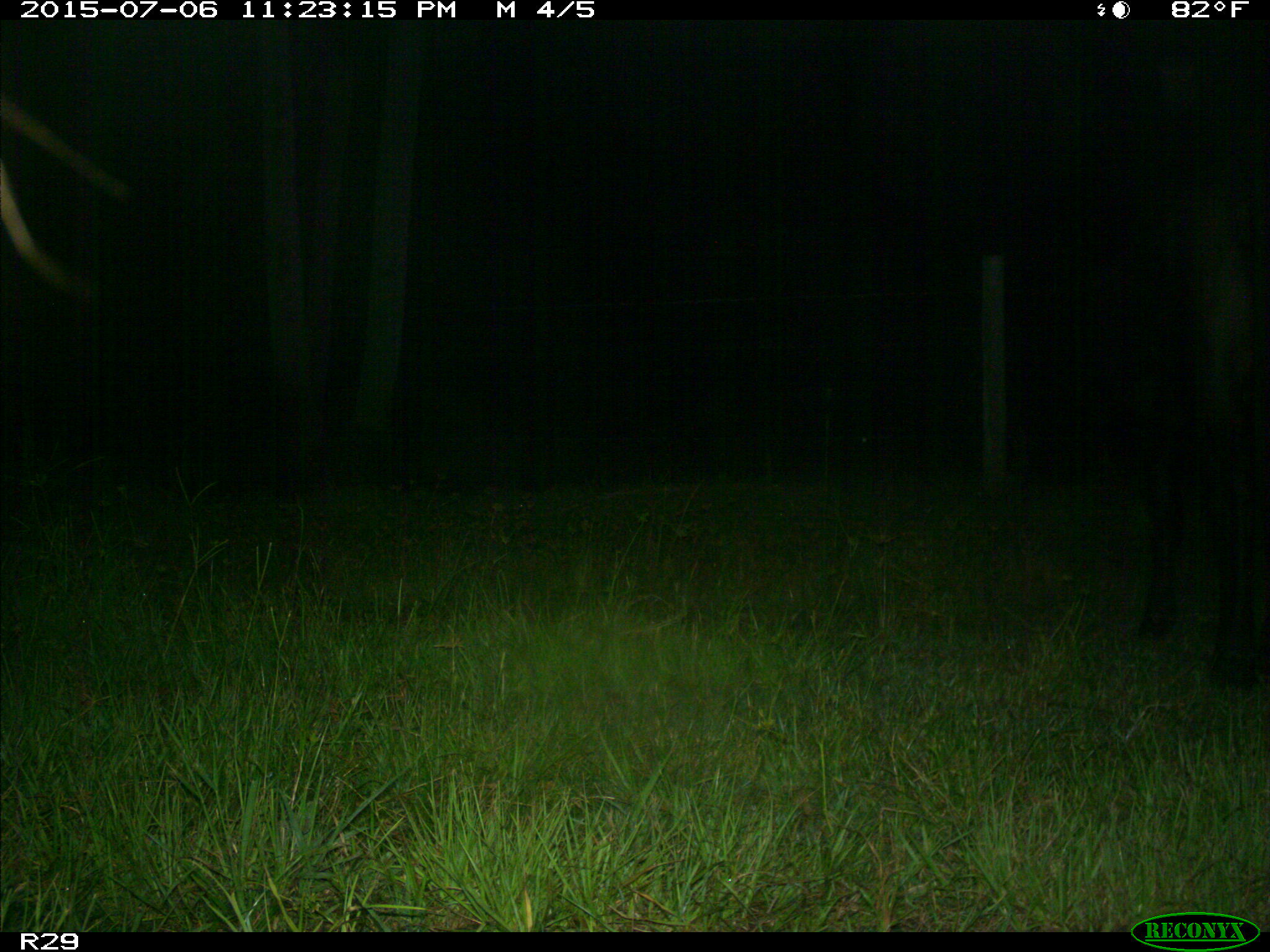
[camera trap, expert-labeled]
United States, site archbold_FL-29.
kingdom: Animalia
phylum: Chordata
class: Mammalia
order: Artiodactyla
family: Bovidae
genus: Bos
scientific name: Bos taurus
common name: domestic cow